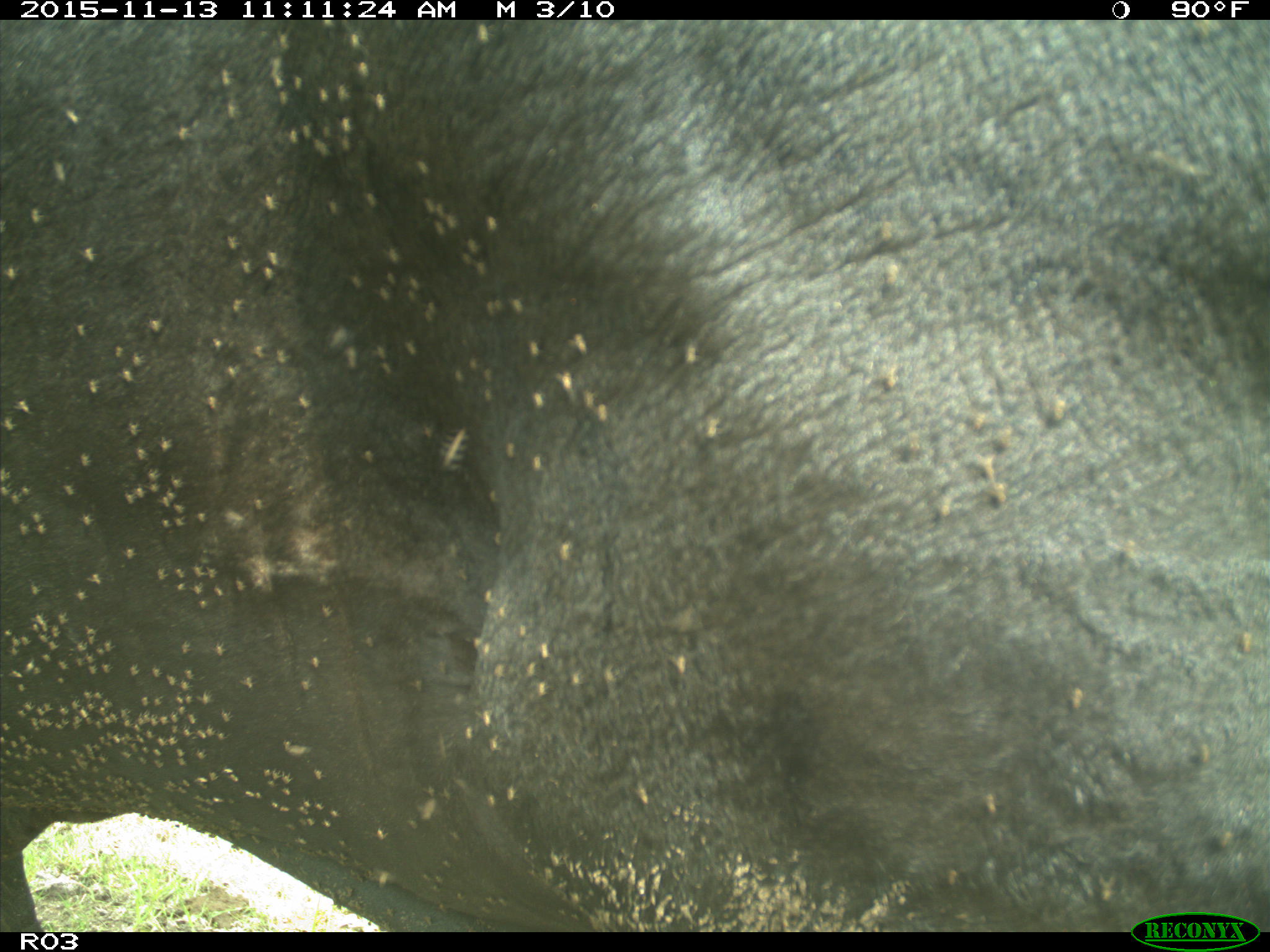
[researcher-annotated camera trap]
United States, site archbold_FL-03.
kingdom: Animalia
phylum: Chordata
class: Mammalia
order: Artiodactyla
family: Bovidae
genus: Bos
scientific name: Bos taurus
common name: domestic cow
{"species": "Bos taurus (domestic cow)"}